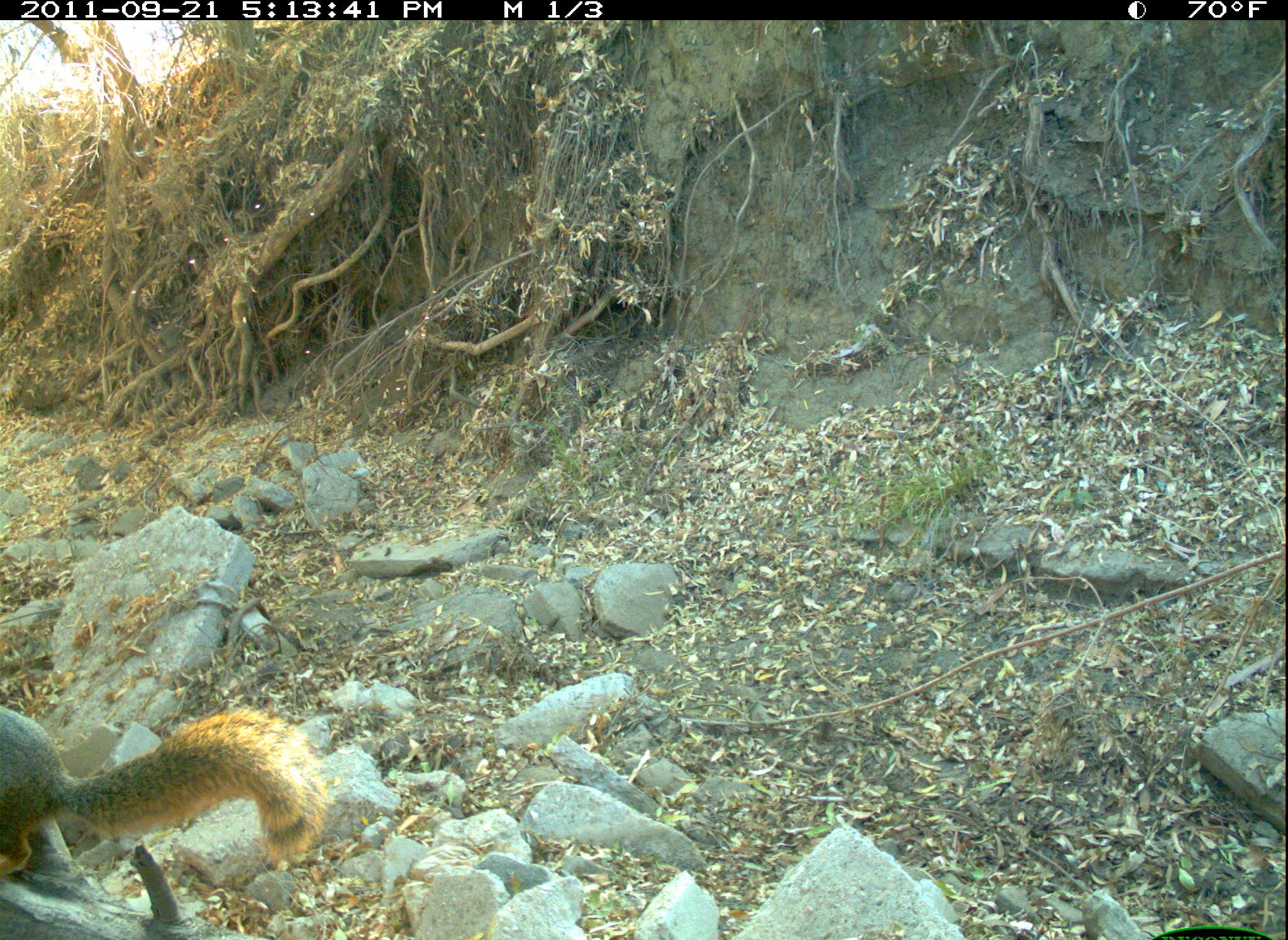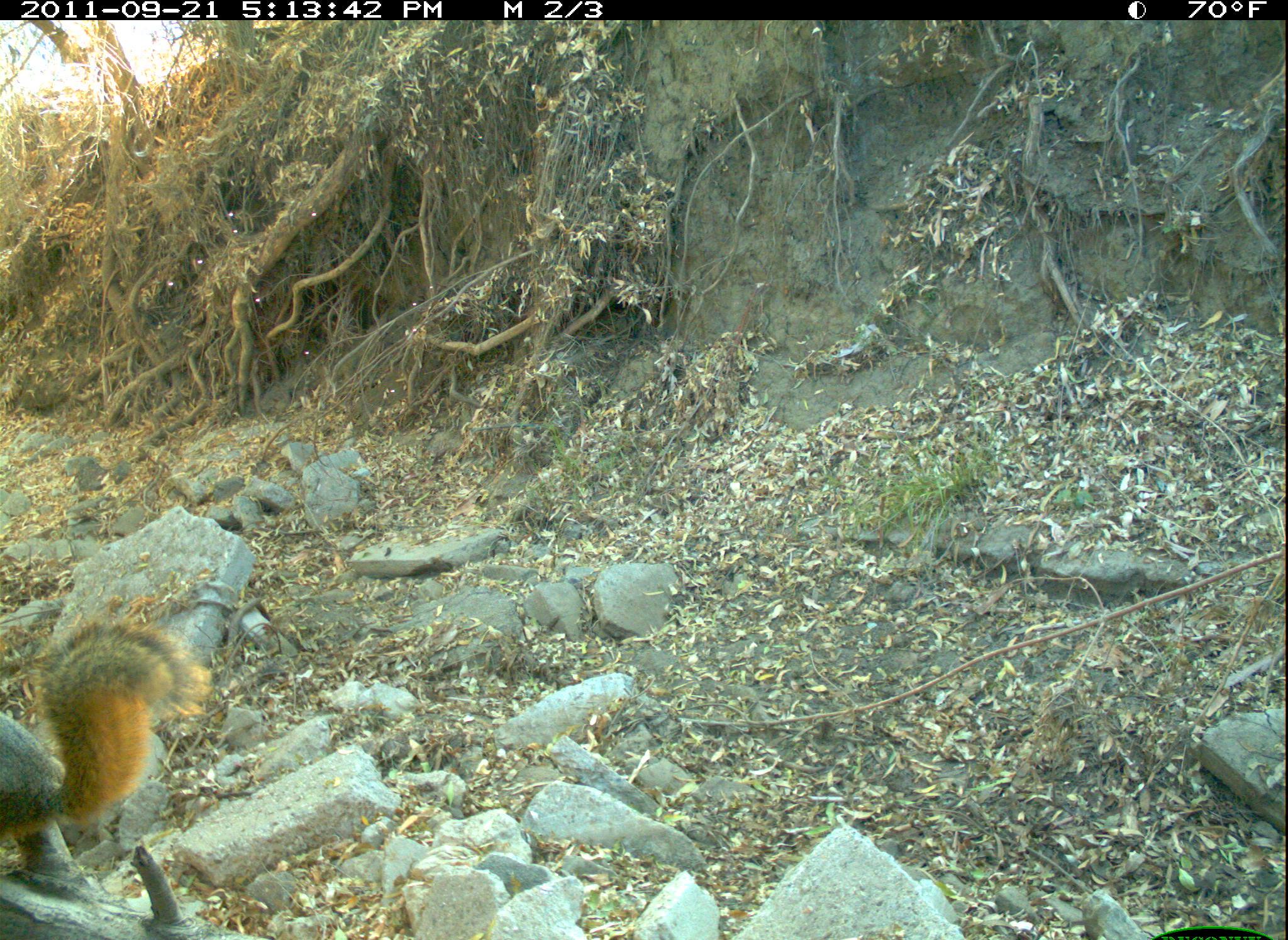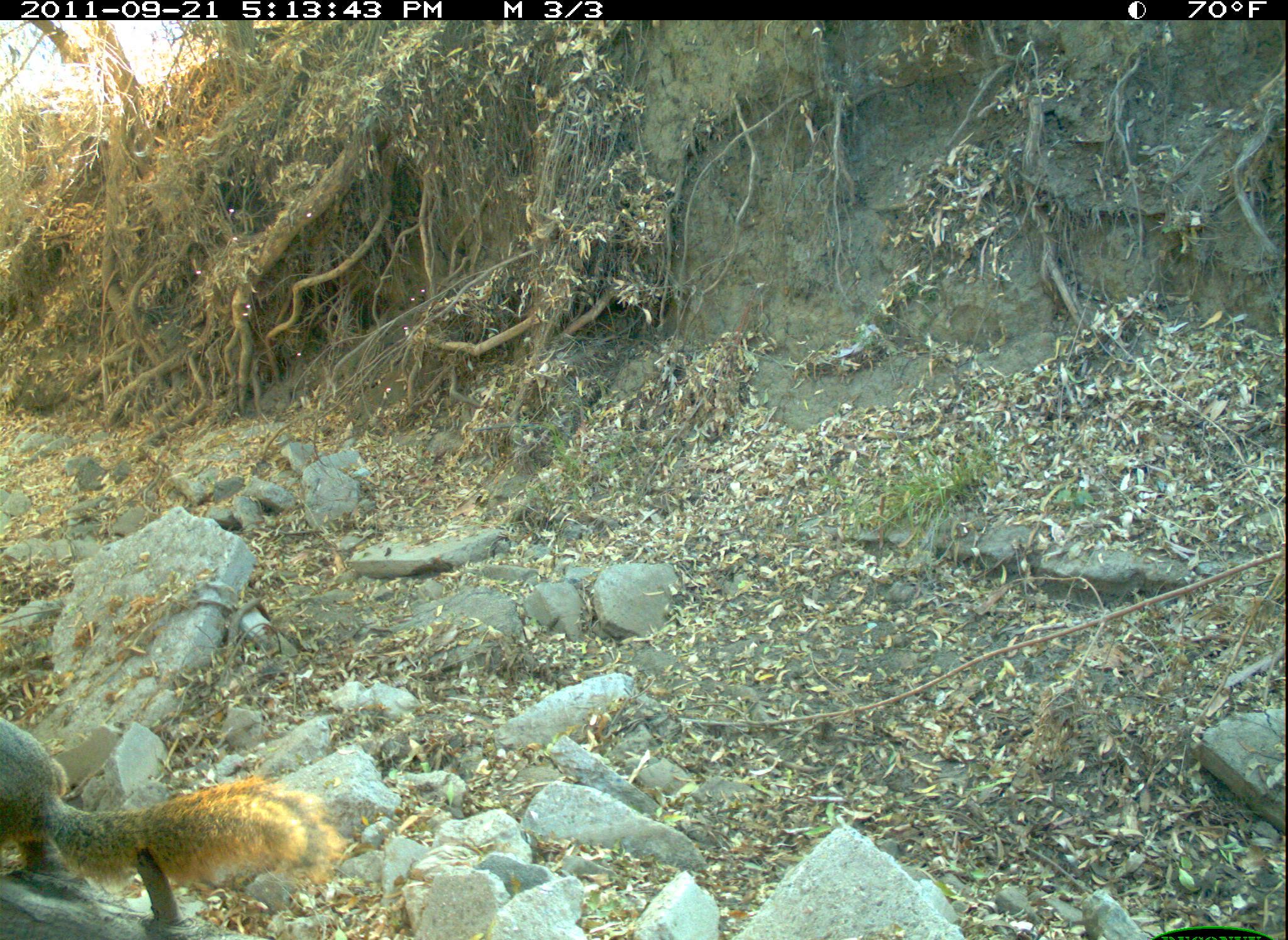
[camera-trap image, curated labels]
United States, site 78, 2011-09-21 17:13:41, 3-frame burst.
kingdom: Animalia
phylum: Chordata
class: Mammalia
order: Rodentia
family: Sciuridae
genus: Sciurus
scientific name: Sciurus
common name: squirrel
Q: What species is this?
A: Squirrel (Sciurus).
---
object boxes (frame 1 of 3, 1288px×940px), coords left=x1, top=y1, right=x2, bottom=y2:
squirrel: left=0, top=670, right=332, bottom=888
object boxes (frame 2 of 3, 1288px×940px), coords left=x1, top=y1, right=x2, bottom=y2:
squirrel: left=0, top=607, right=225, bottom=881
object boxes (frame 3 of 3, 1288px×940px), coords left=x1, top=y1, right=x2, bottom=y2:
squirrel: left=5, top=652, right=356, bottom=900